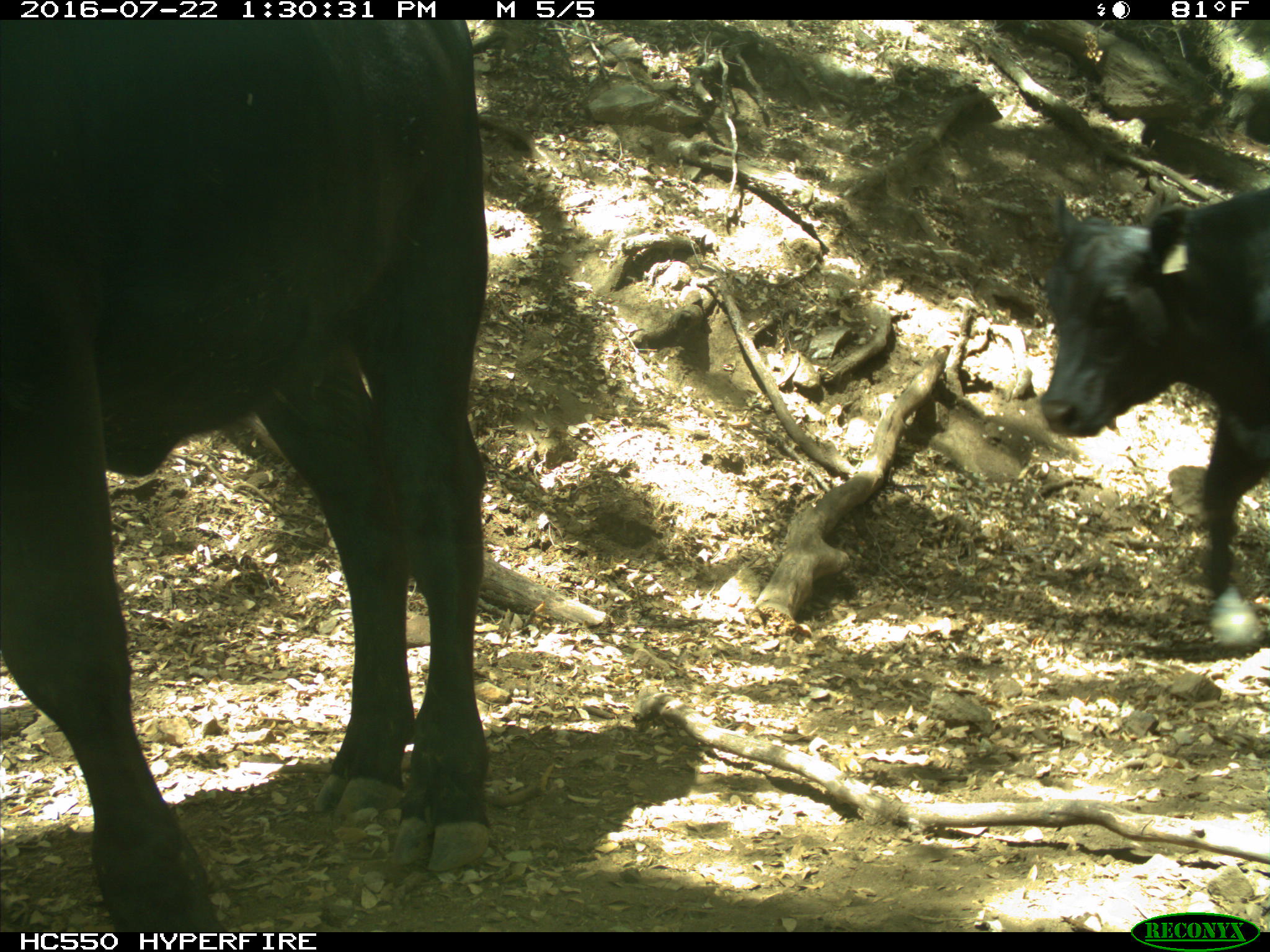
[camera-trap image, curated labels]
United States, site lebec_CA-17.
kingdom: Animalia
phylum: Chordata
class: Mammalia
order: Artiodactyla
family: Bovidae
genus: Bos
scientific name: Bos taurus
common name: domestic cow